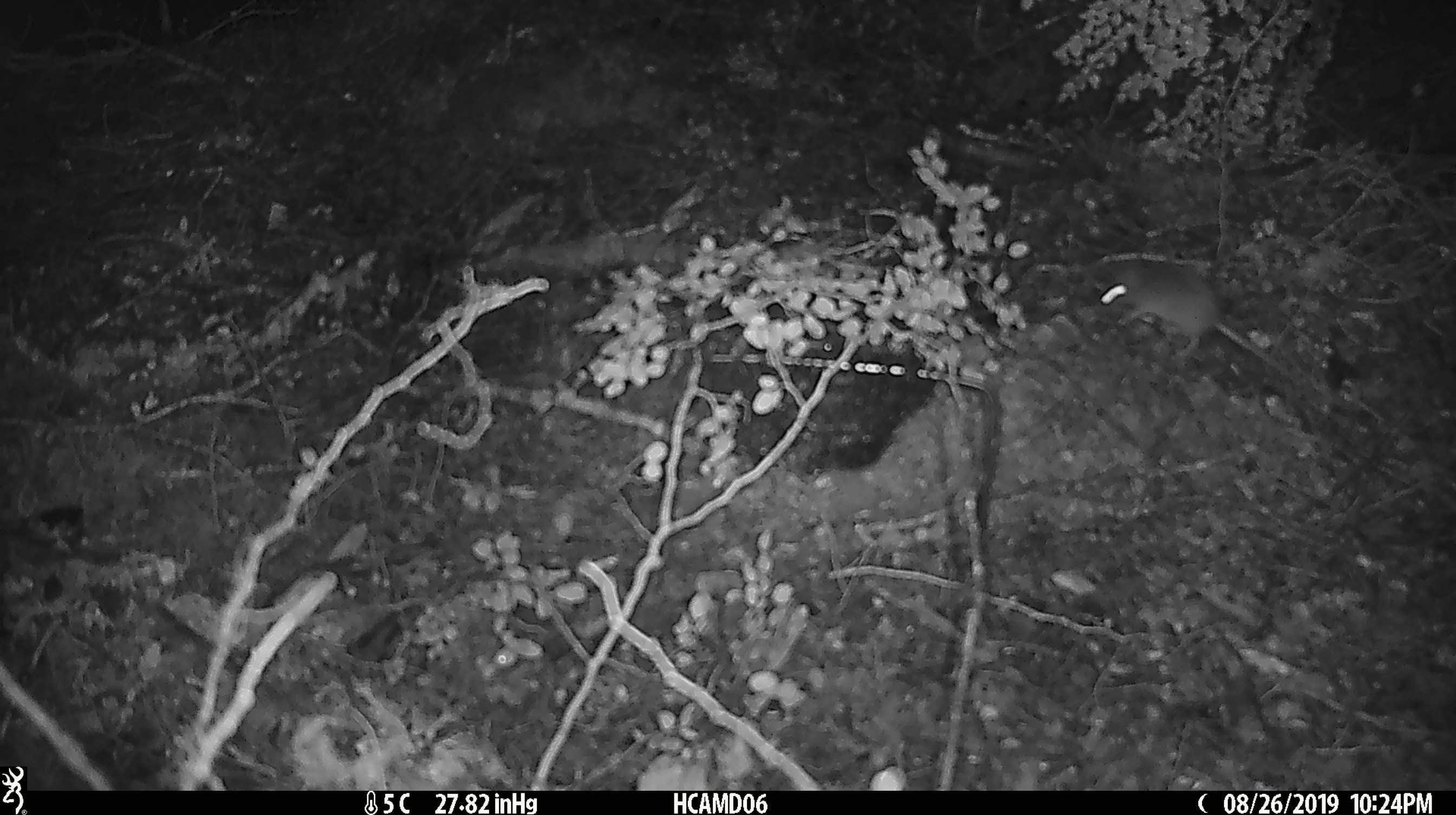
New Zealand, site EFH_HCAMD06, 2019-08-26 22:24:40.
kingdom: Animalia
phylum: Chordata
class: Mammalia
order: Rodentia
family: Muridae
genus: Mus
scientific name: Mus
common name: mouse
Mouse (Mus).